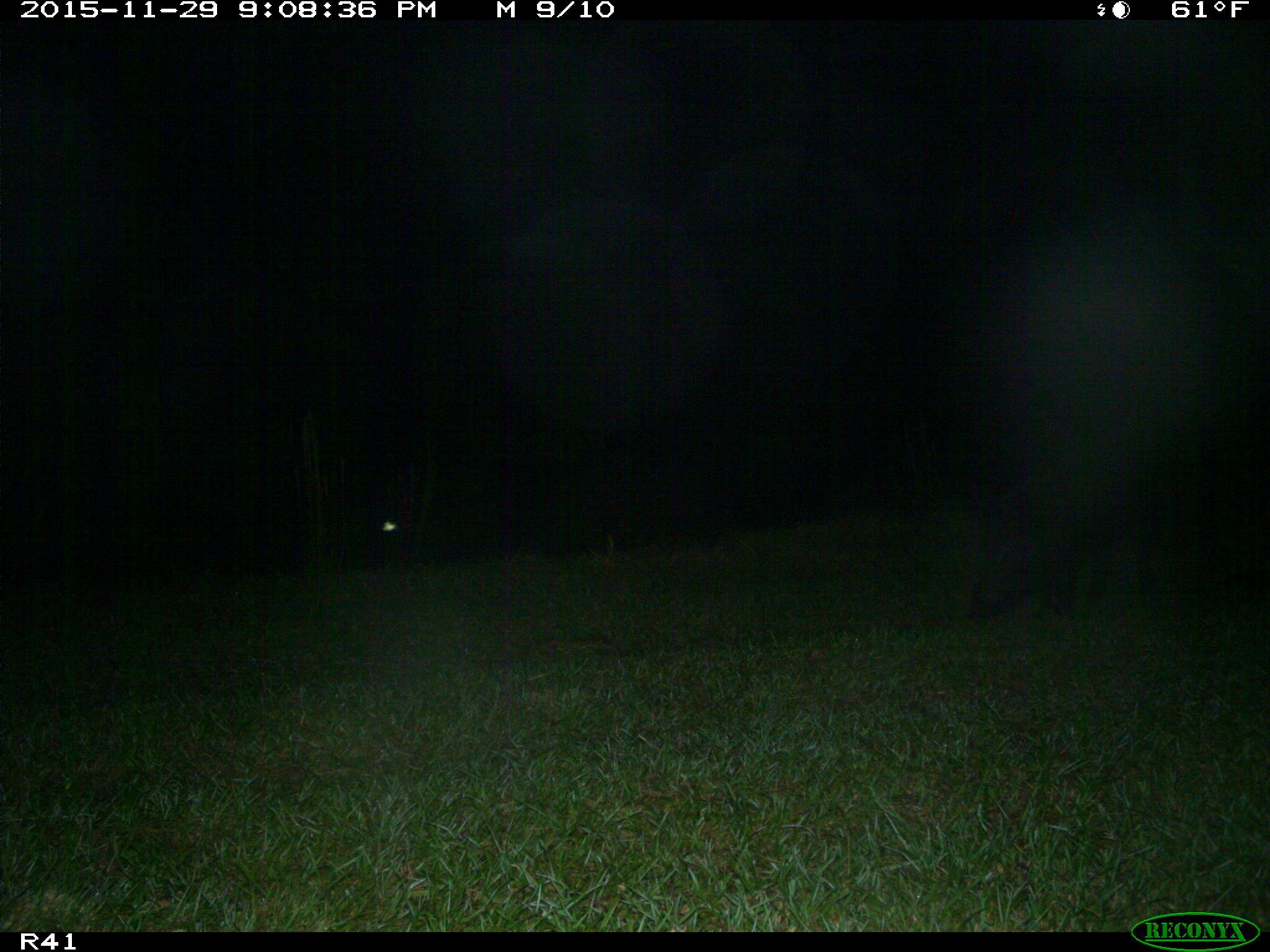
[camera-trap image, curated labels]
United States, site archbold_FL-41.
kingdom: Animalia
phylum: Chordata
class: Mammalia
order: Artiodactyla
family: Suidae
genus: Sus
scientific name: Sus scrofa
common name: wild boar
Sus scrofa (wild boar).